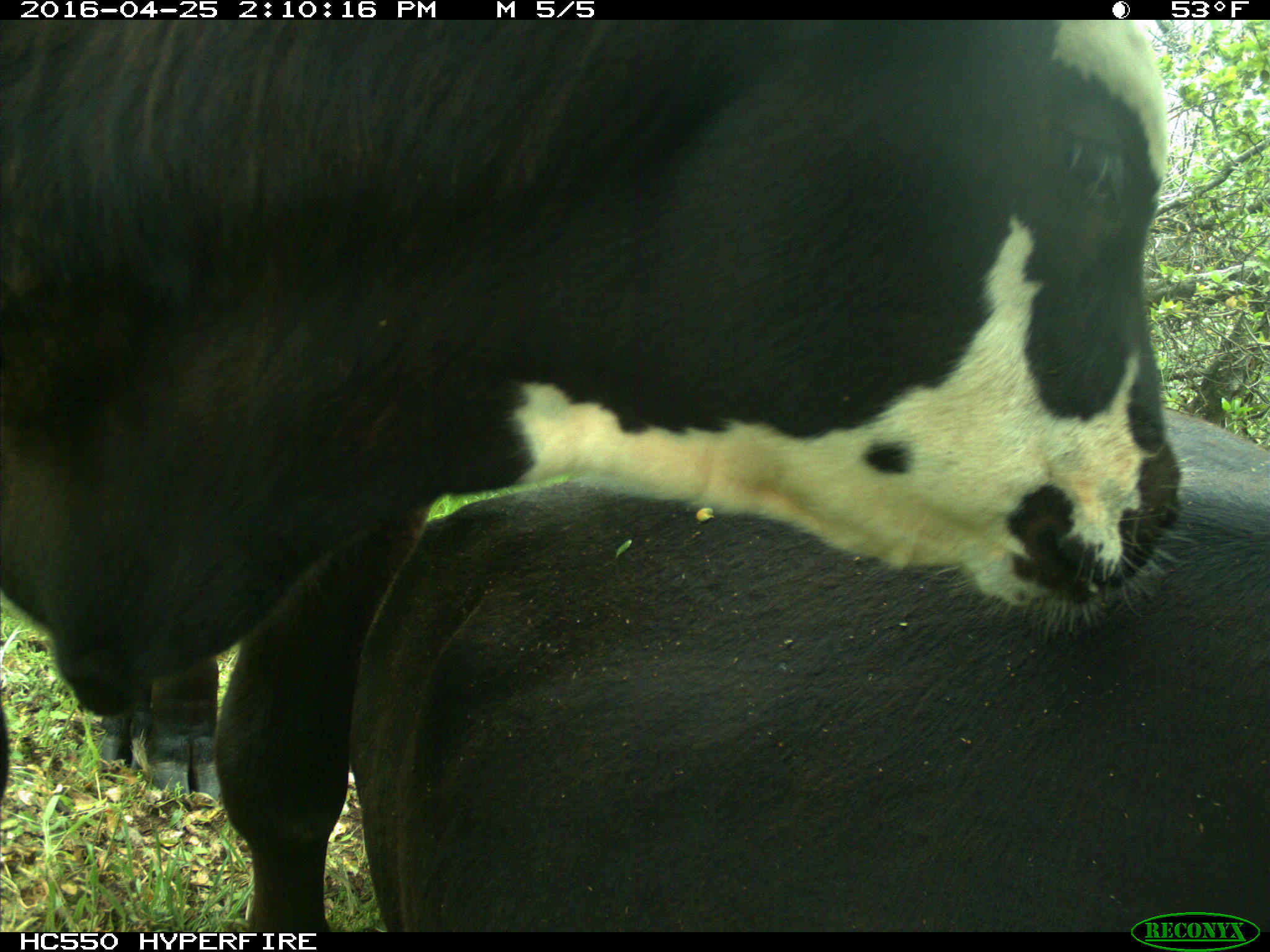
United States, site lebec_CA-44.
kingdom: Animalia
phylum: Chordata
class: Mammalia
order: Artiodactyla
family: Bovidae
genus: Bos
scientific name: Bos taurus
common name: domestic cow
Bos taurus (domestic cow).